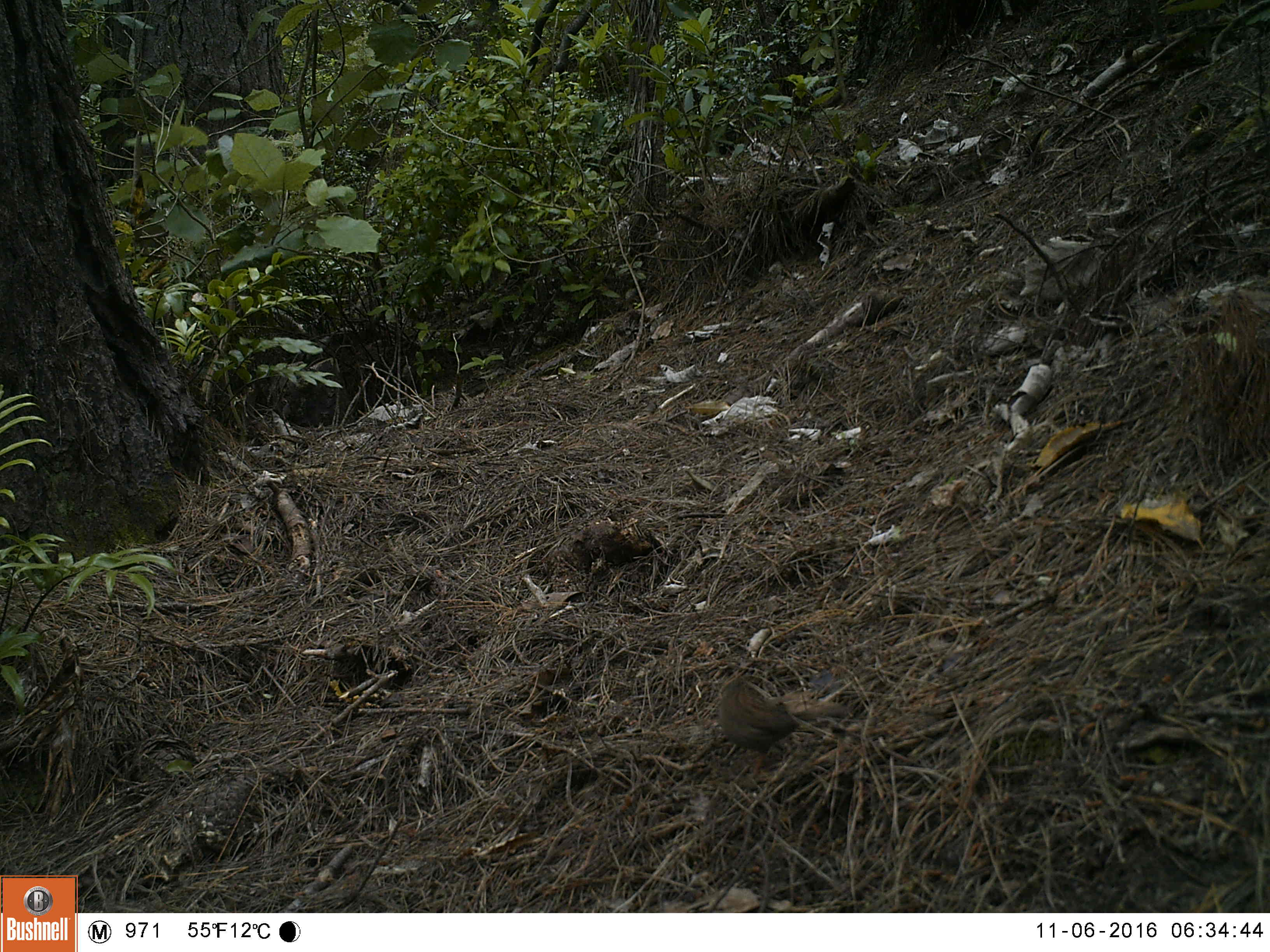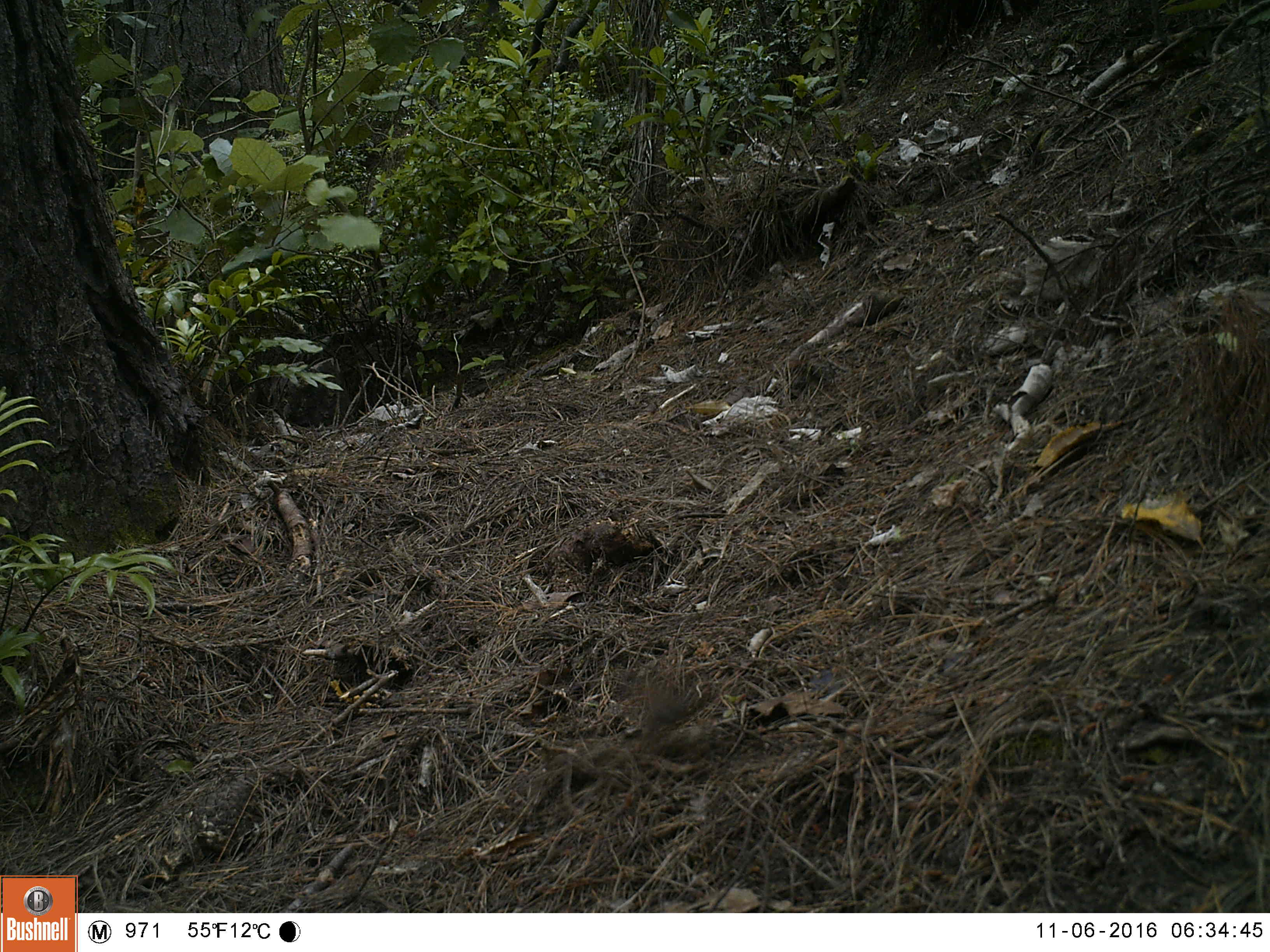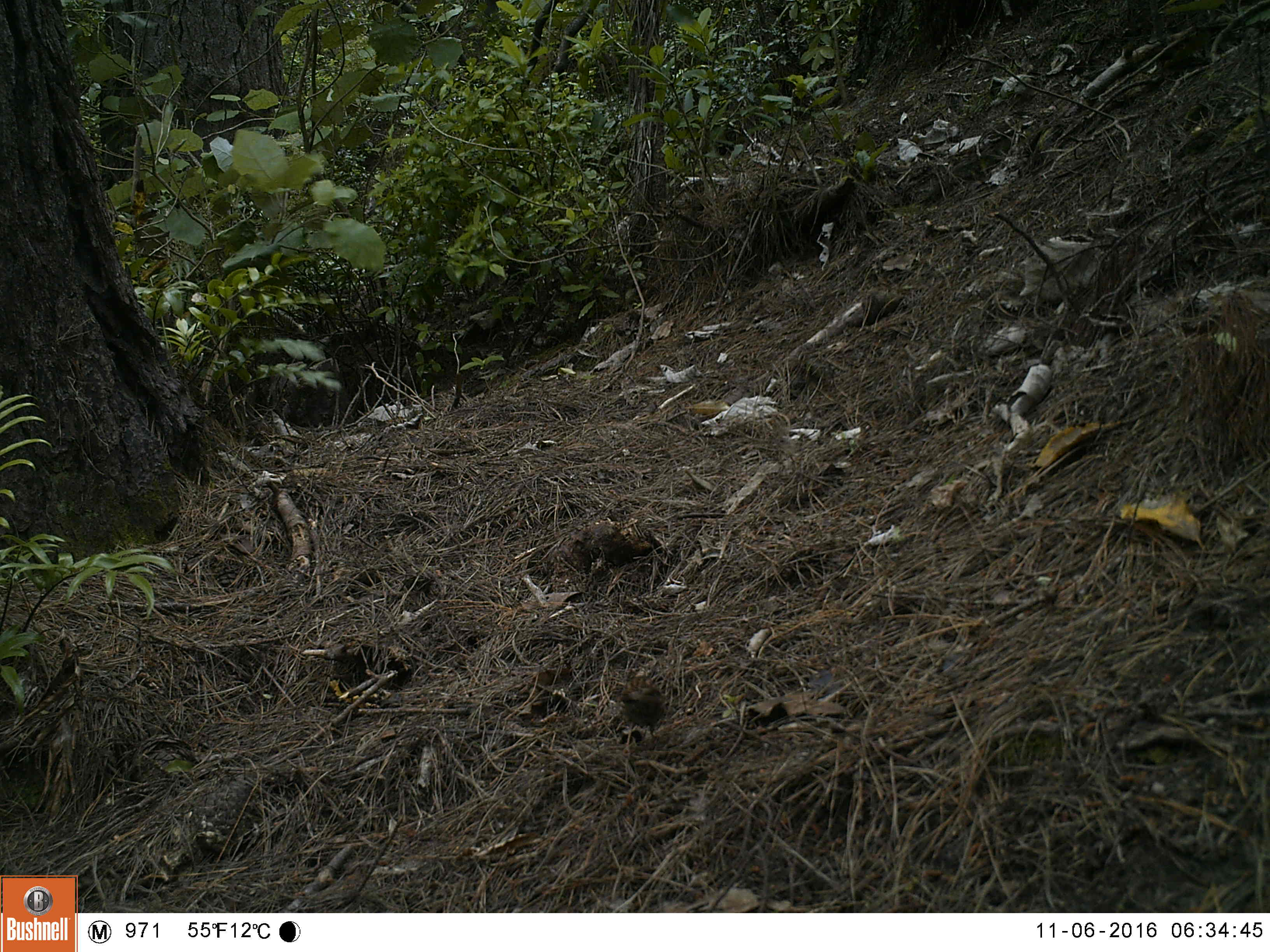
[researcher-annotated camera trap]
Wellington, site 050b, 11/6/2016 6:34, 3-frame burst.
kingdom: Animalia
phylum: Chordata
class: Aves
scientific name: Aves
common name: bird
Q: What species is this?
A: Bird (Aves).